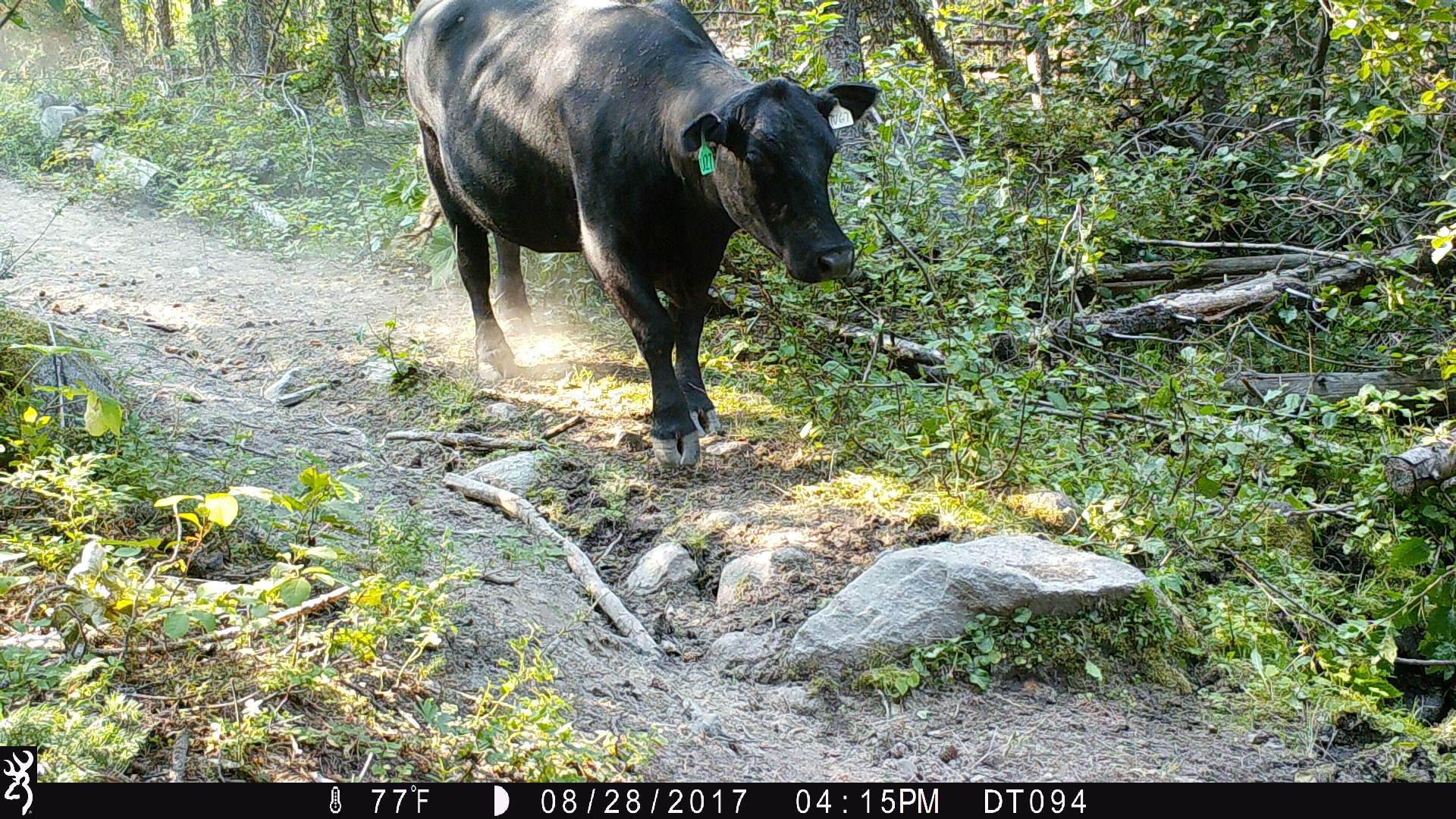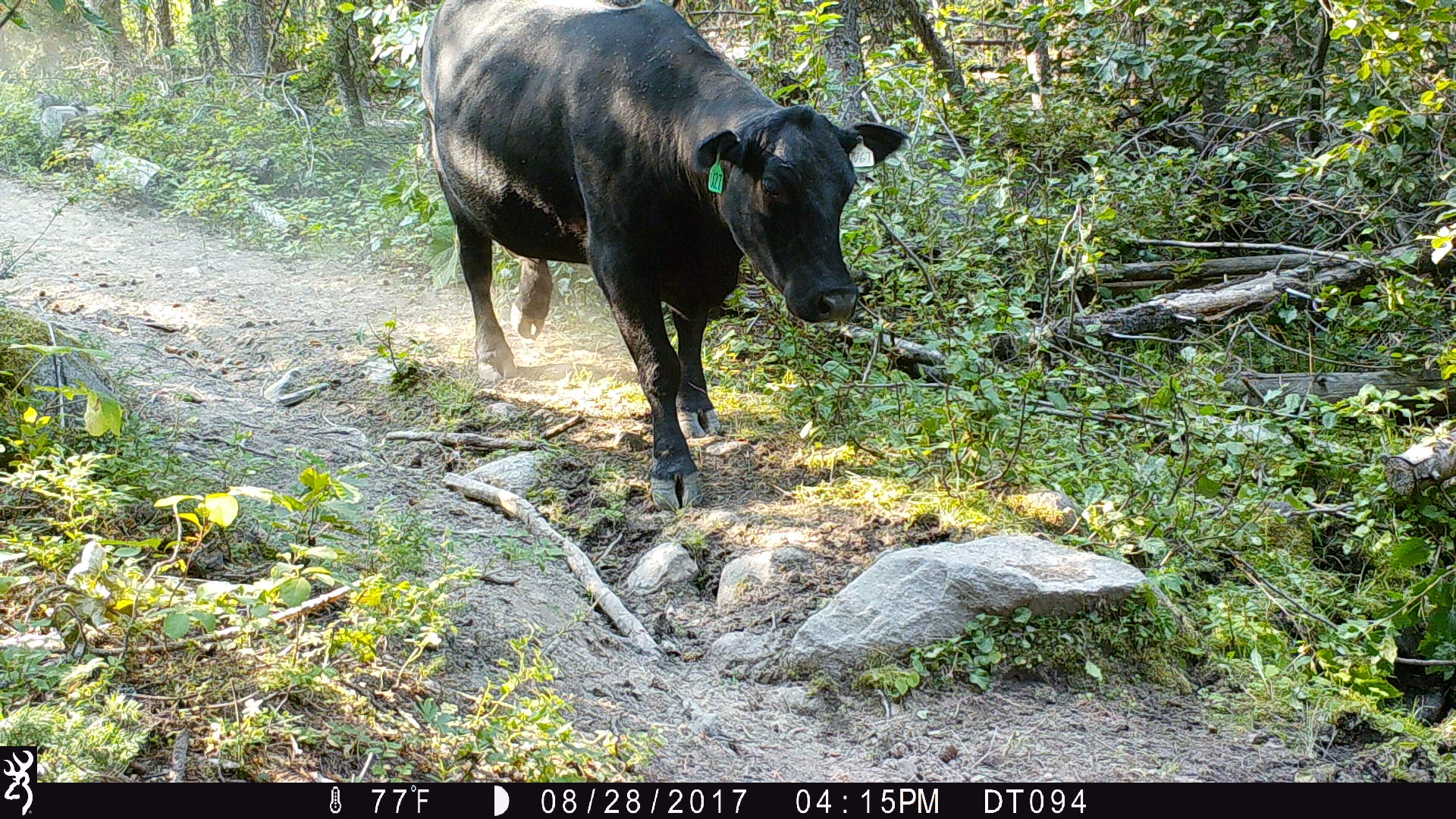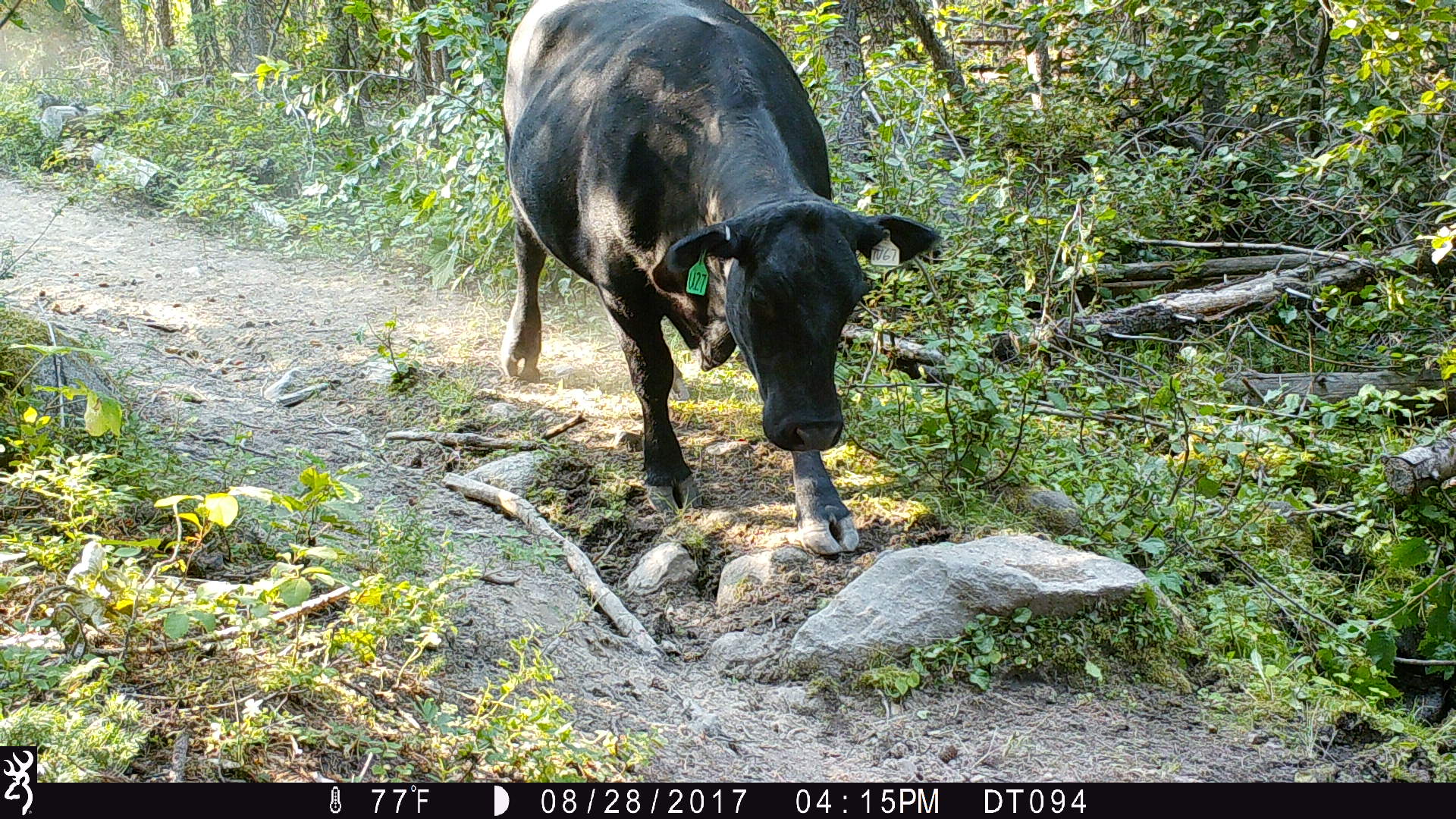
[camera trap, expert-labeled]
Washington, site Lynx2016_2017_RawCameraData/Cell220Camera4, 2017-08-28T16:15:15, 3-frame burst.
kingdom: Animalia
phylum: Chordata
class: Mammalia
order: Artiodactyla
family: Bovidae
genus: Bos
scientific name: Bos taurus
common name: domestic cattle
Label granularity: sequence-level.